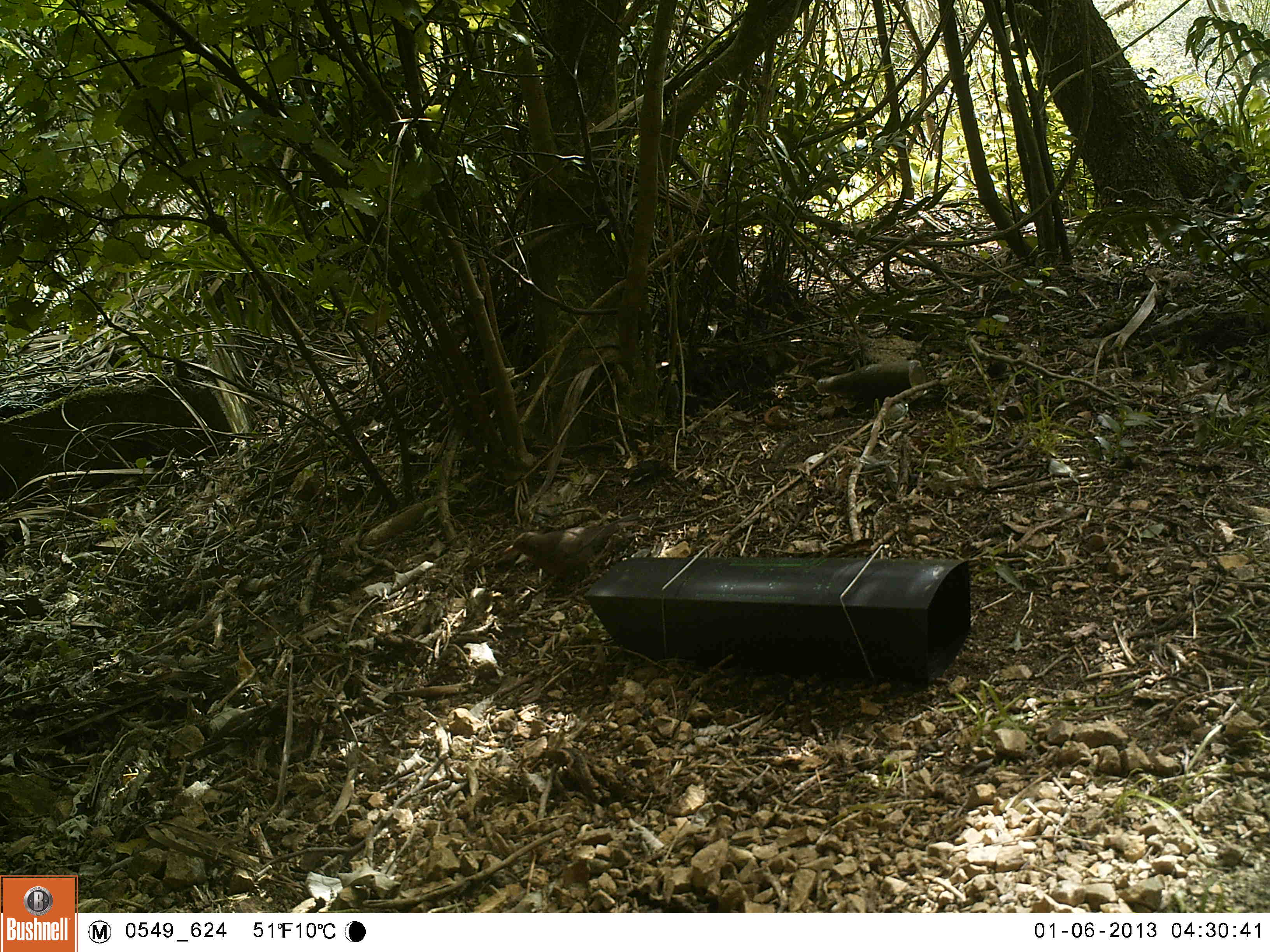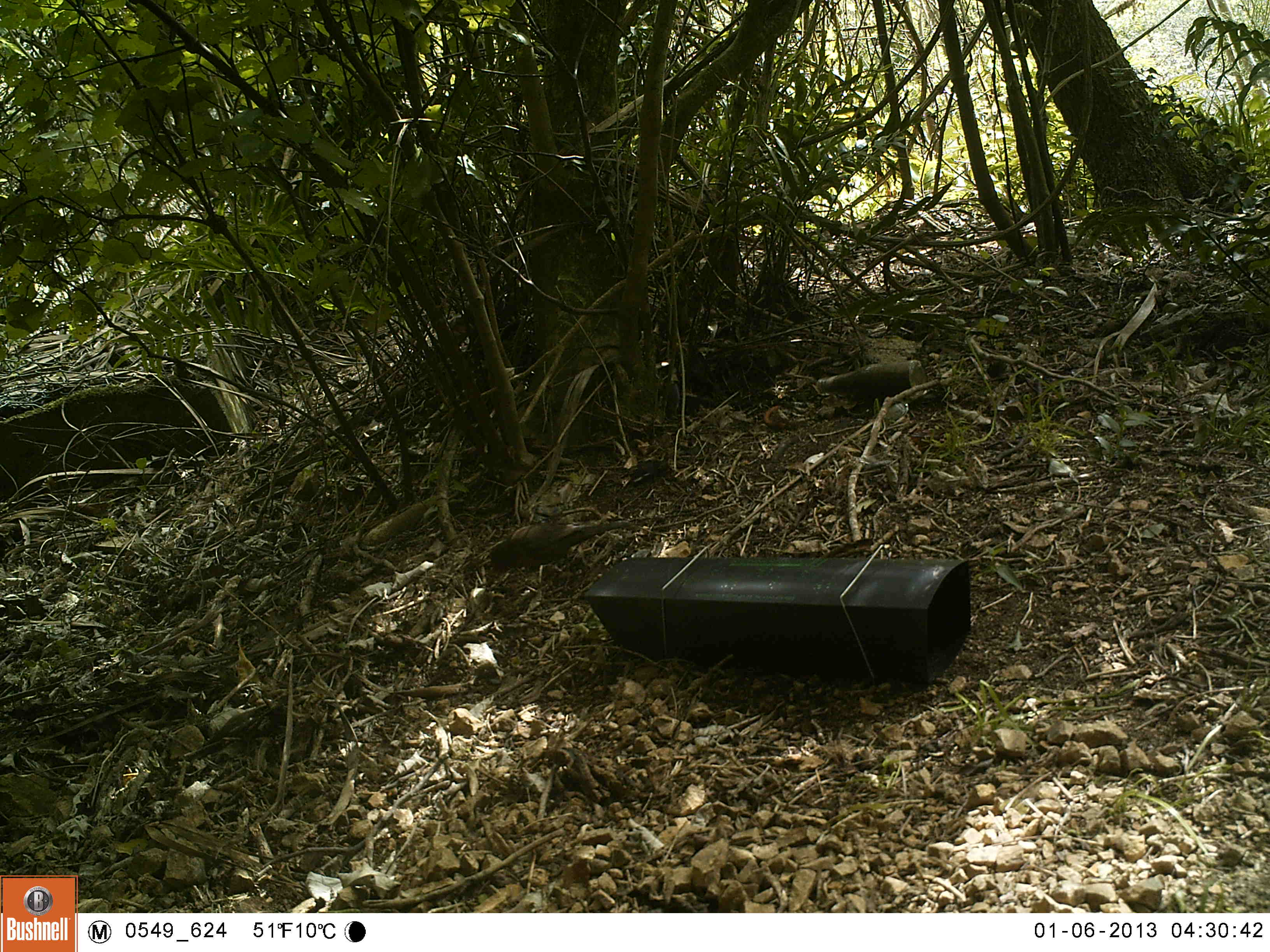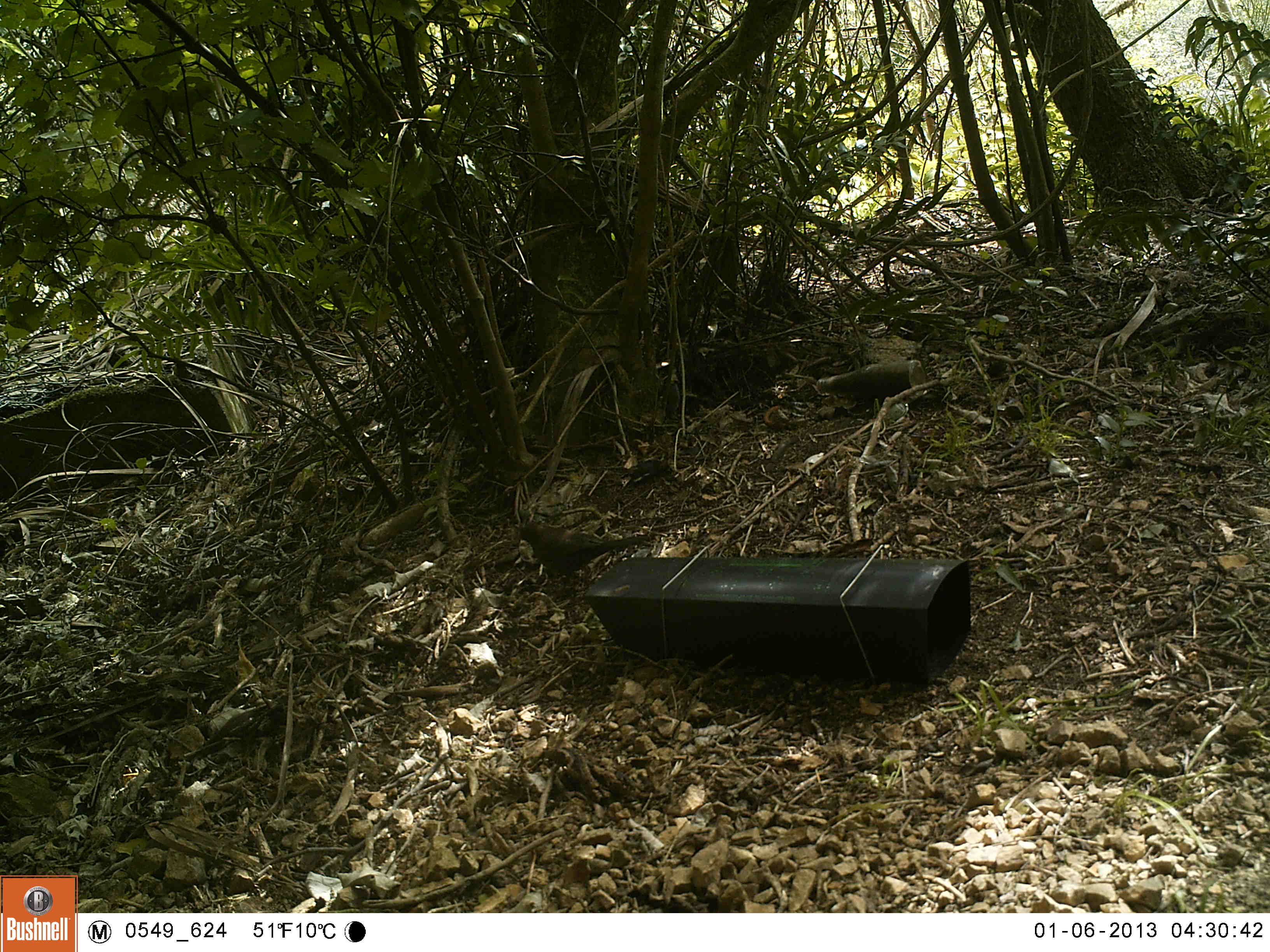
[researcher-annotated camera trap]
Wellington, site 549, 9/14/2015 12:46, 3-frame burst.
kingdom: Animalia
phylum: Chordata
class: Aves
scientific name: Aves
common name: bird